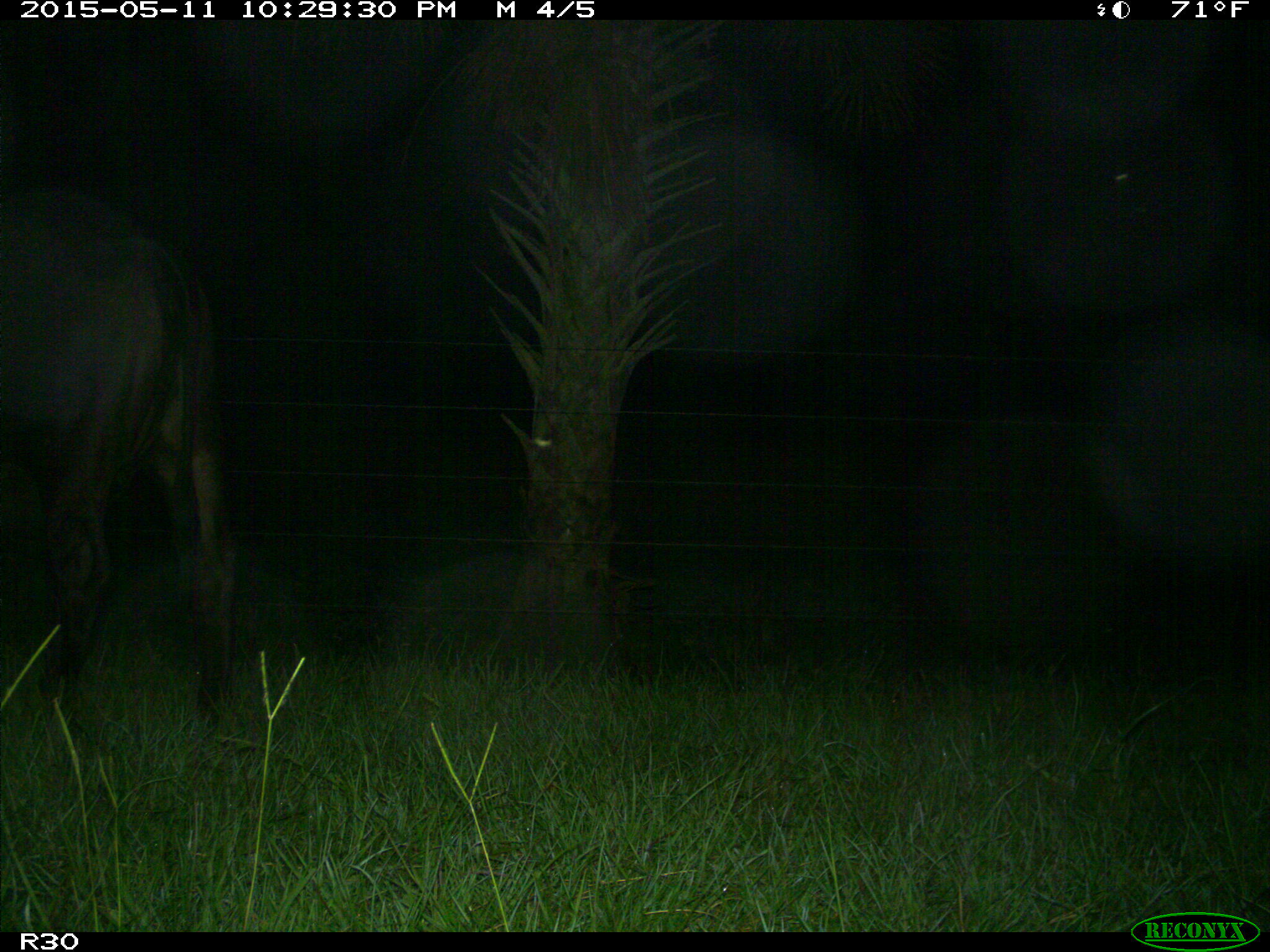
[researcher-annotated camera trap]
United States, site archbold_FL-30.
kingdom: Animalia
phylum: Chordata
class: Mammalia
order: Artiodactyla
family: Bovidae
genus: Bos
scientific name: Bos taurus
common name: domestic cow